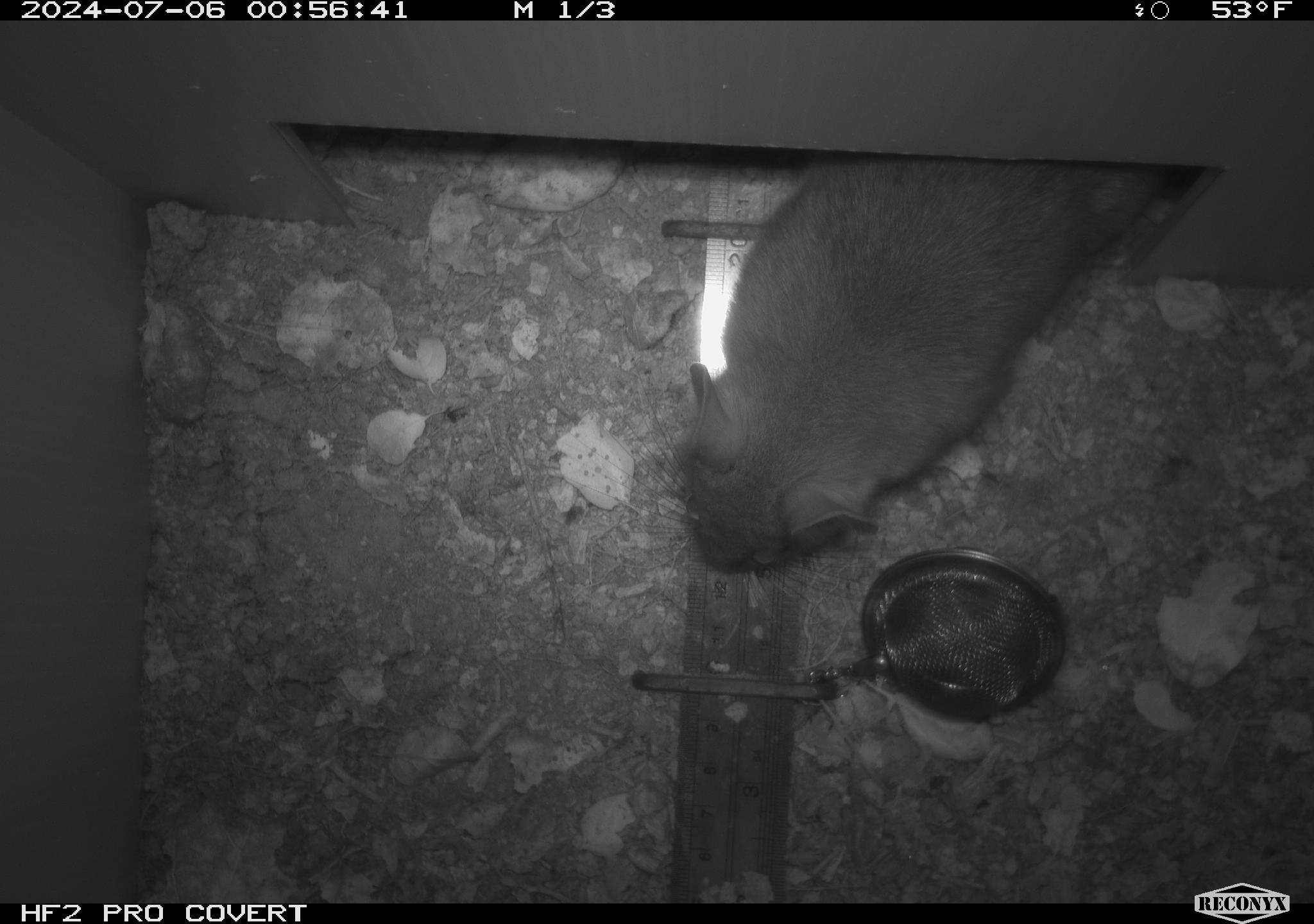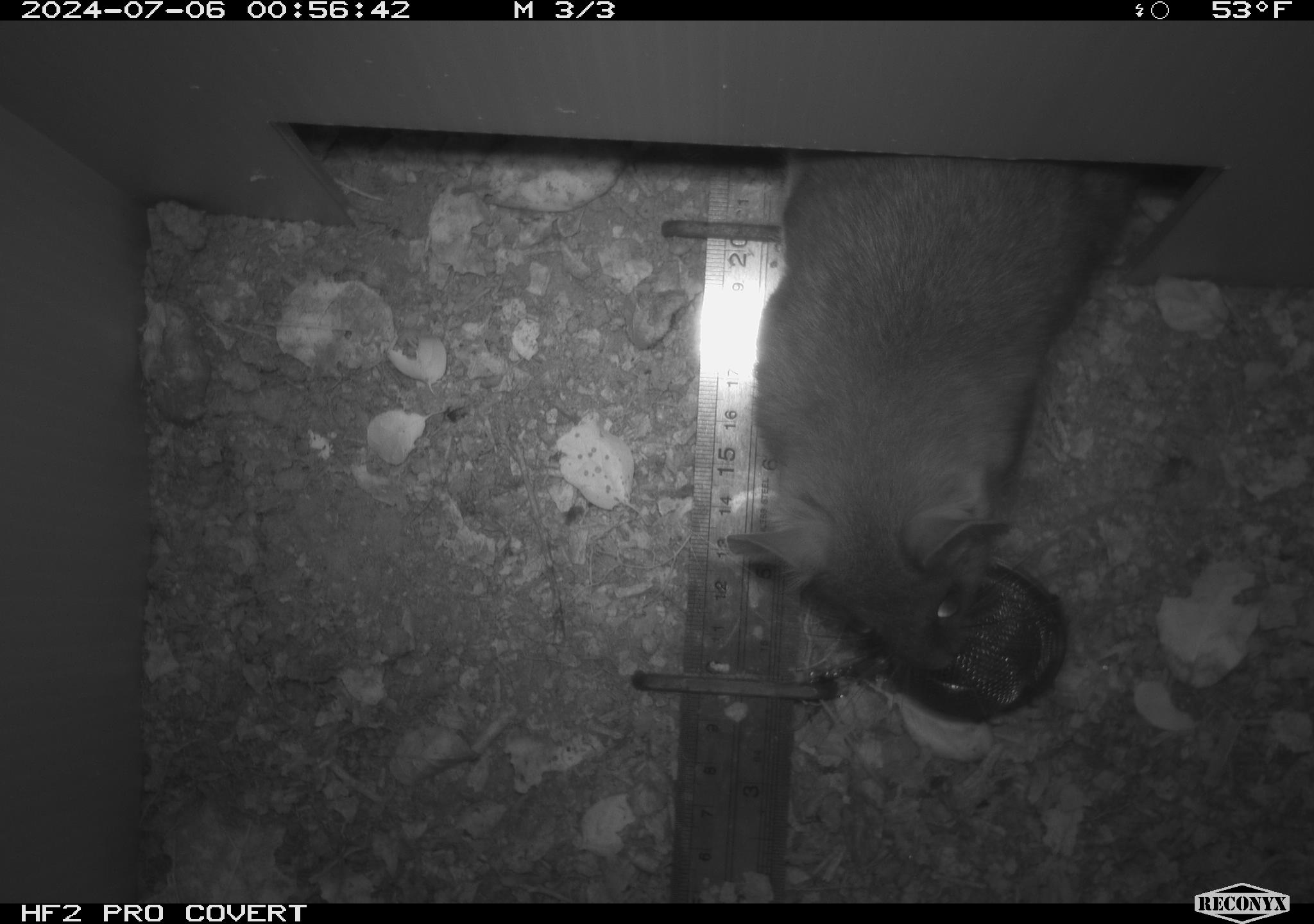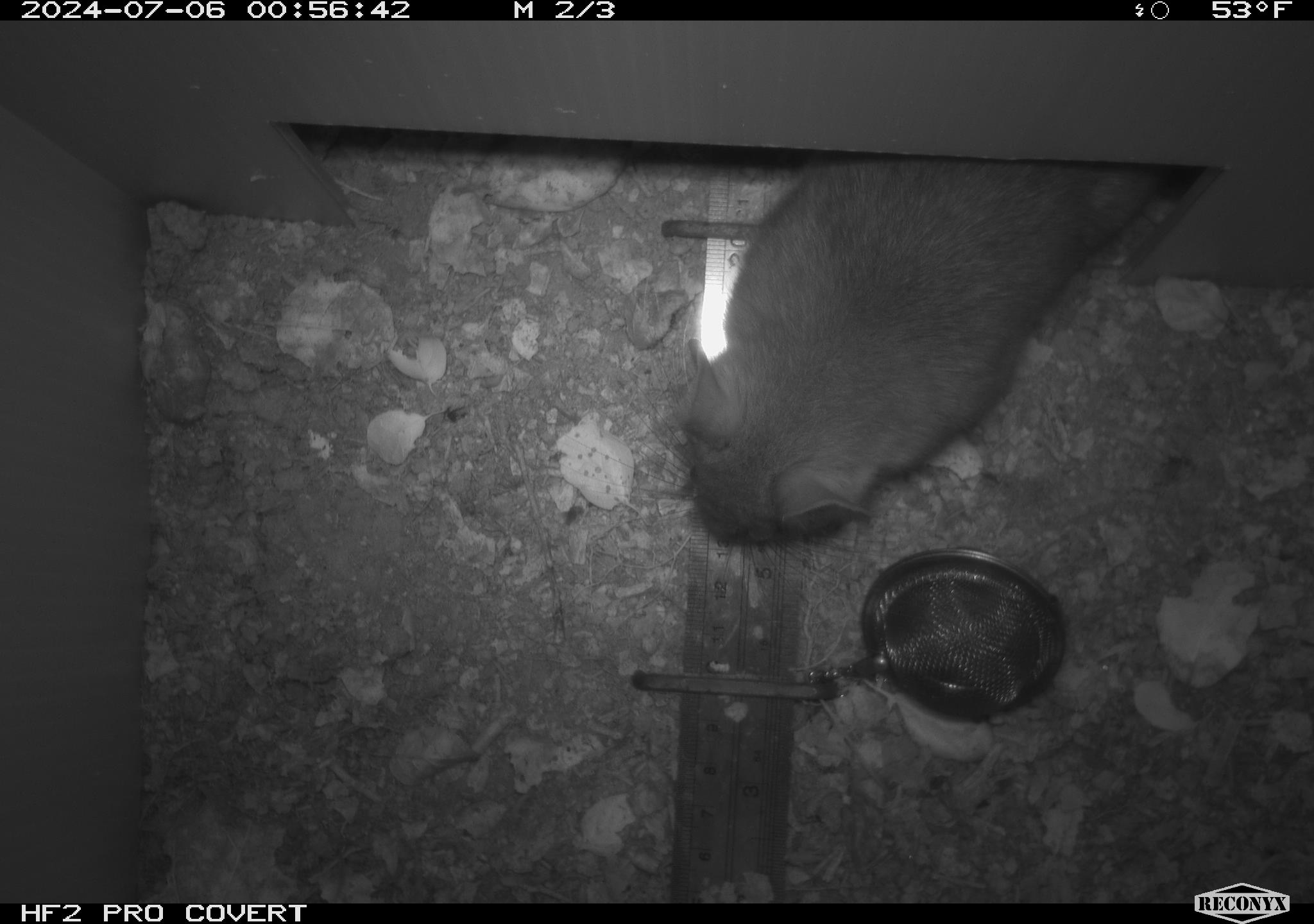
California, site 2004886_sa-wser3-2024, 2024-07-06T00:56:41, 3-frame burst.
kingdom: Animalia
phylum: Chordata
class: Mammalia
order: Rodentia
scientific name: Rodentia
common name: woodrat or rat or mouse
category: woodrat or rat or mouse species